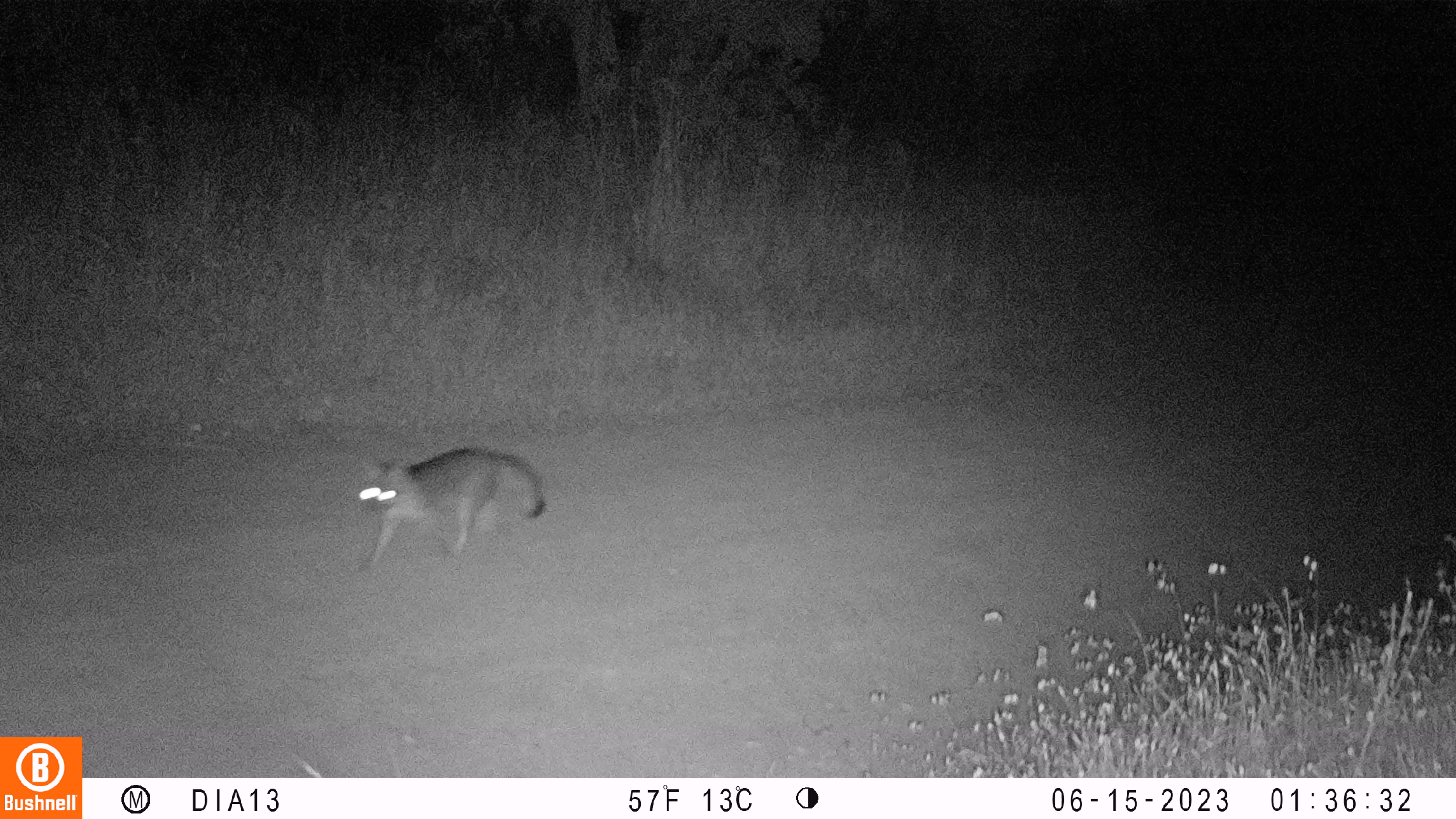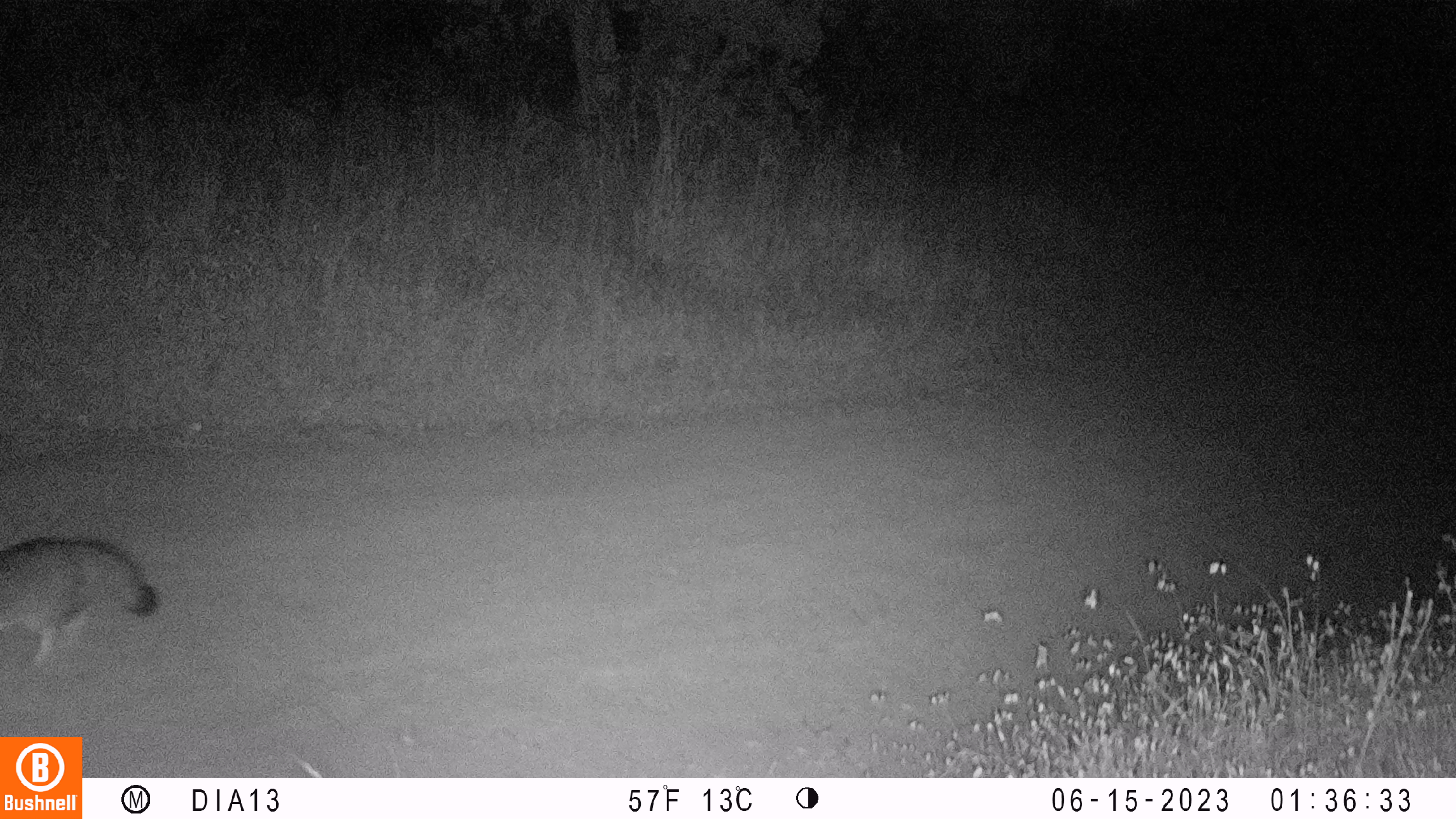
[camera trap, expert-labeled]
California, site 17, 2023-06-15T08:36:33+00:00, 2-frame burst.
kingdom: Animalia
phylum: Chordata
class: Mammalia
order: Carnivora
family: Canidae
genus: Urocyon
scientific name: Urocyon cinereoargenteus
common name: gray fox